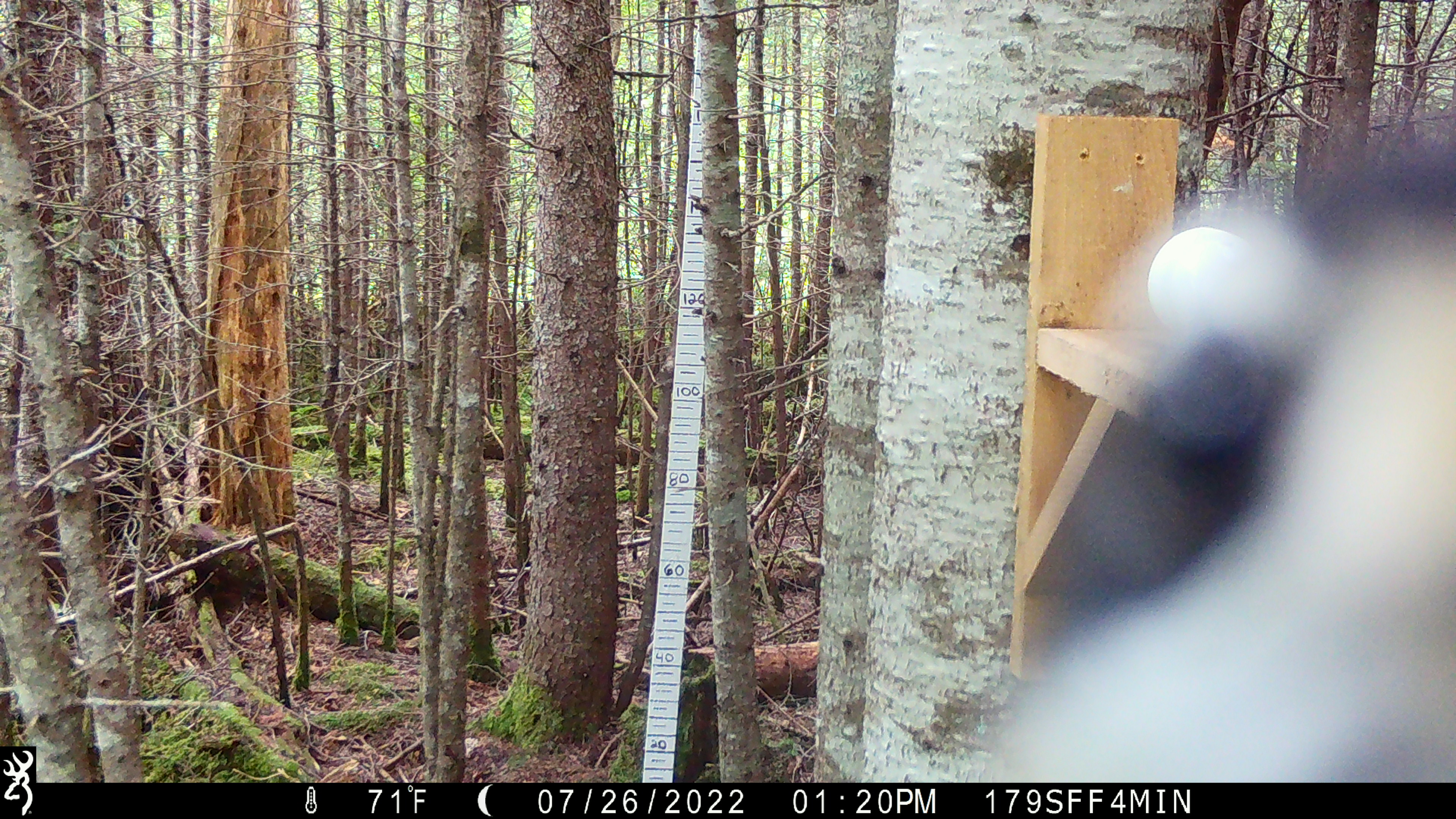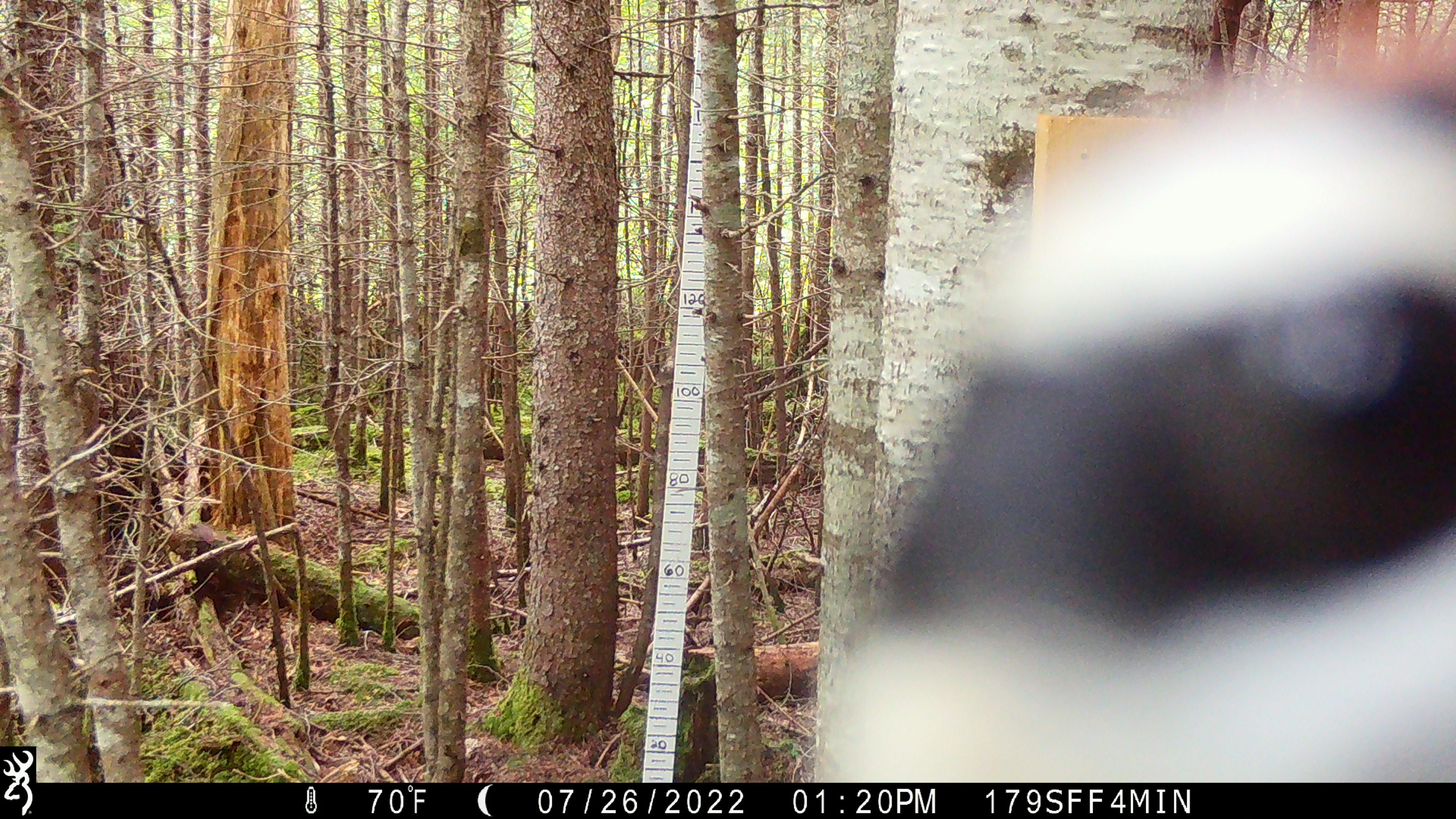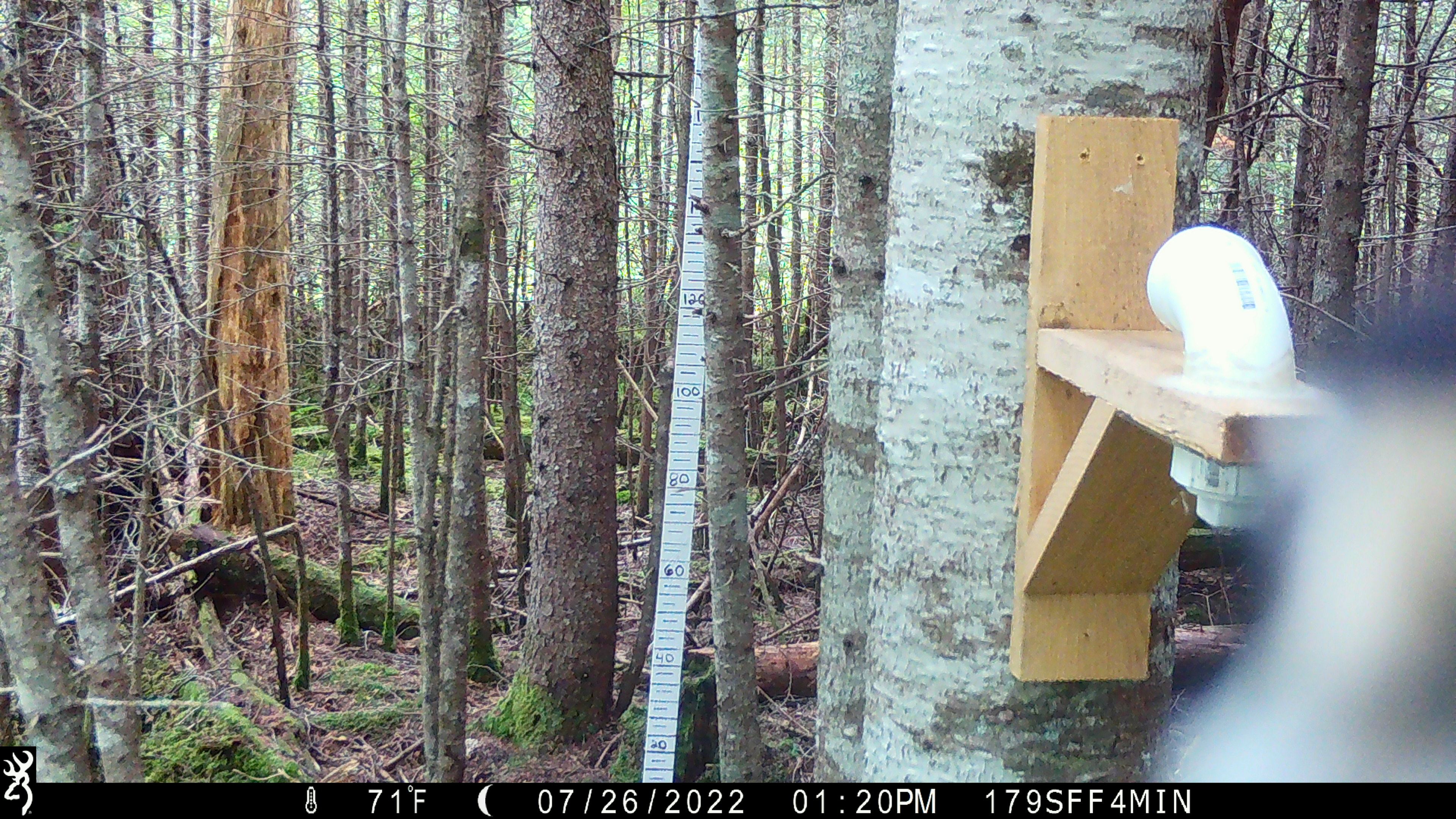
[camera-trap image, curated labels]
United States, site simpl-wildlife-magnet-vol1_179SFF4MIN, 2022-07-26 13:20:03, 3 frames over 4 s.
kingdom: Animalia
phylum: Chordata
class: Aves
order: Piciformes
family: Picidae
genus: Picoides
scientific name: Picoides arcticus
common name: black-backed woodpecker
Black-backed woodpecker (Picoides arcticus).